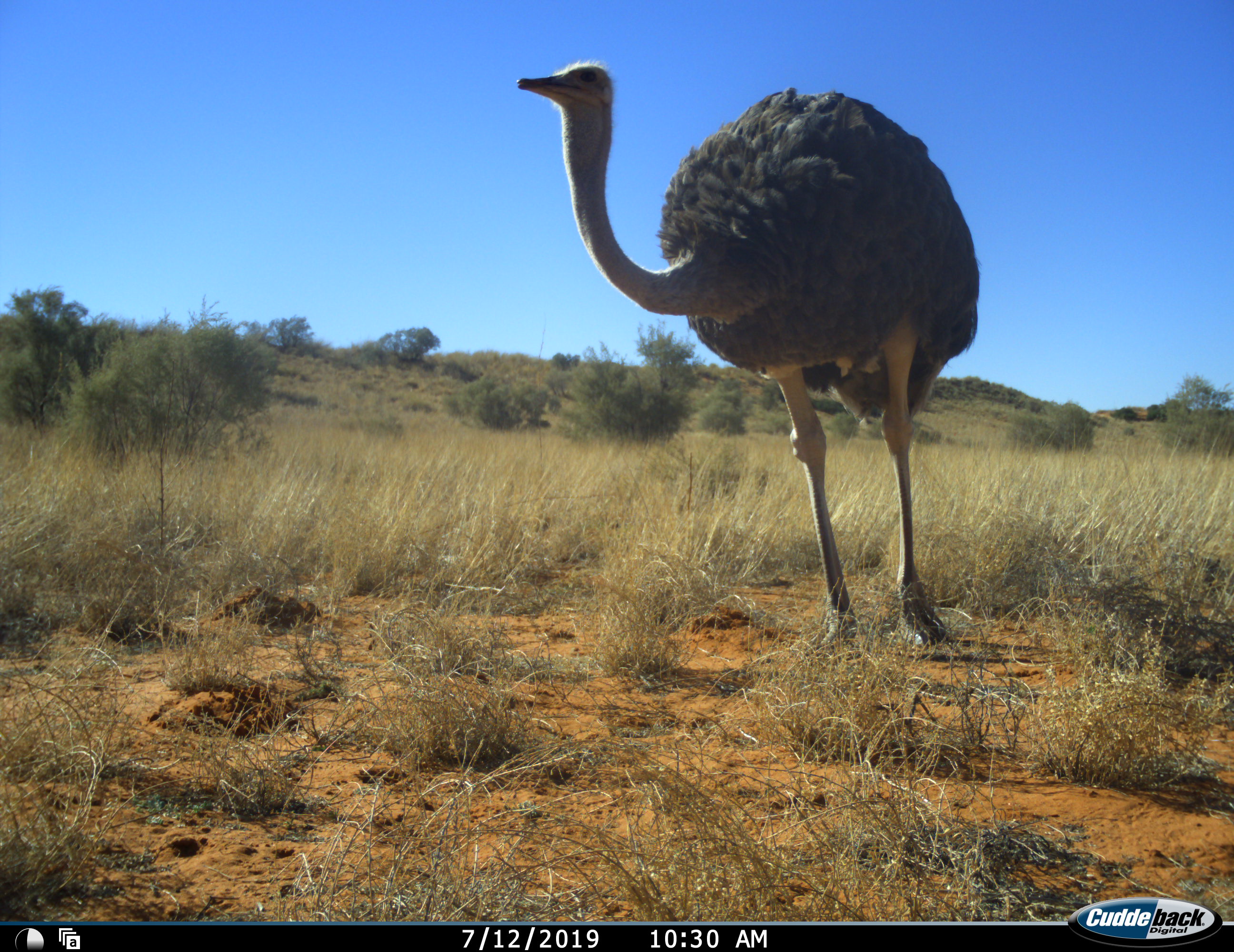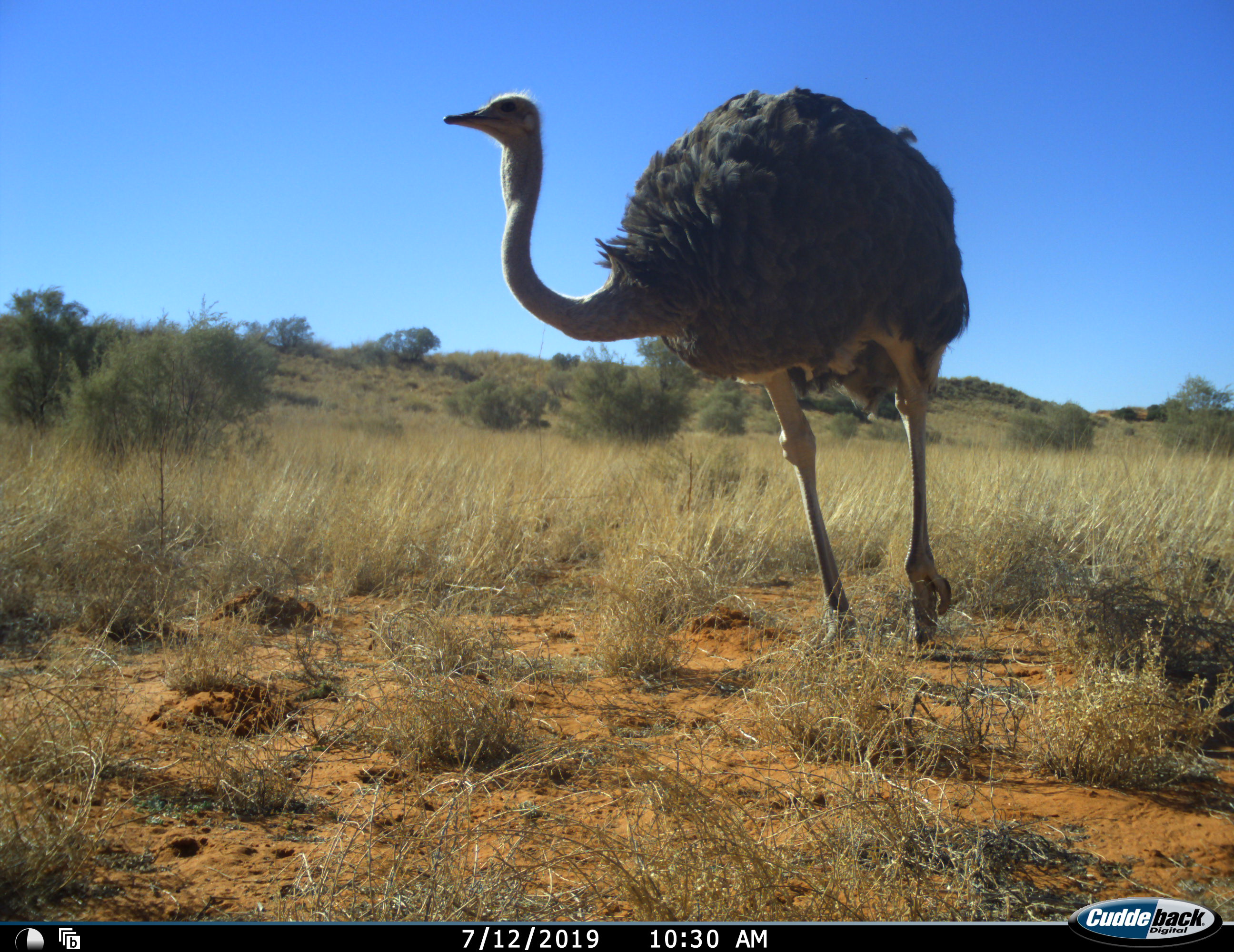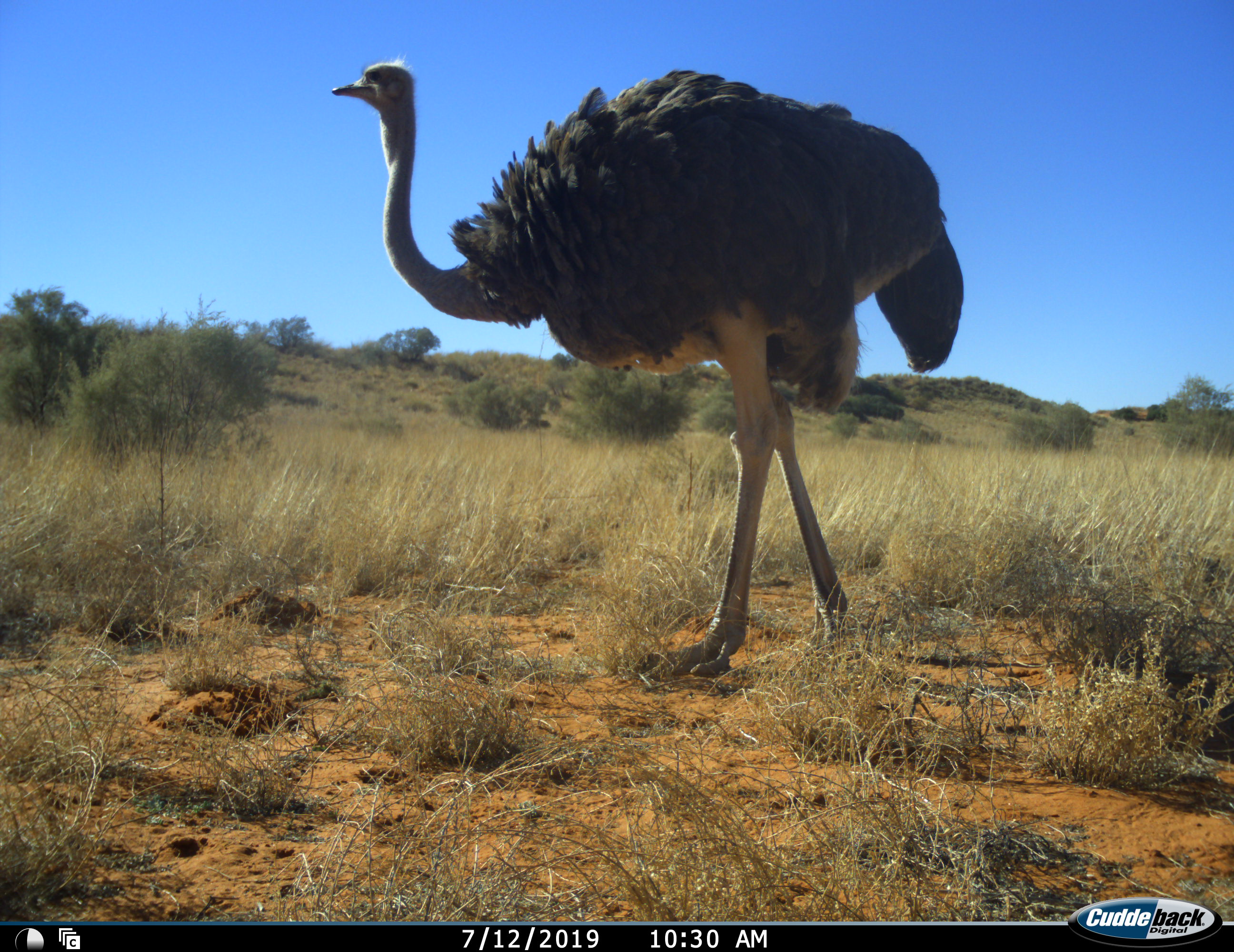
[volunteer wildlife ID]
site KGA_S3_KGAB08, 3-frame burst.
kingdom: Animalia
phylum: Chordata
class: Aves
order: Struthioniformes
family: Struthionidae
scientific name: Struthionidae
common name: ostrich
Ostrich (Struthionidae), count 1. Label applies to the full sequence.